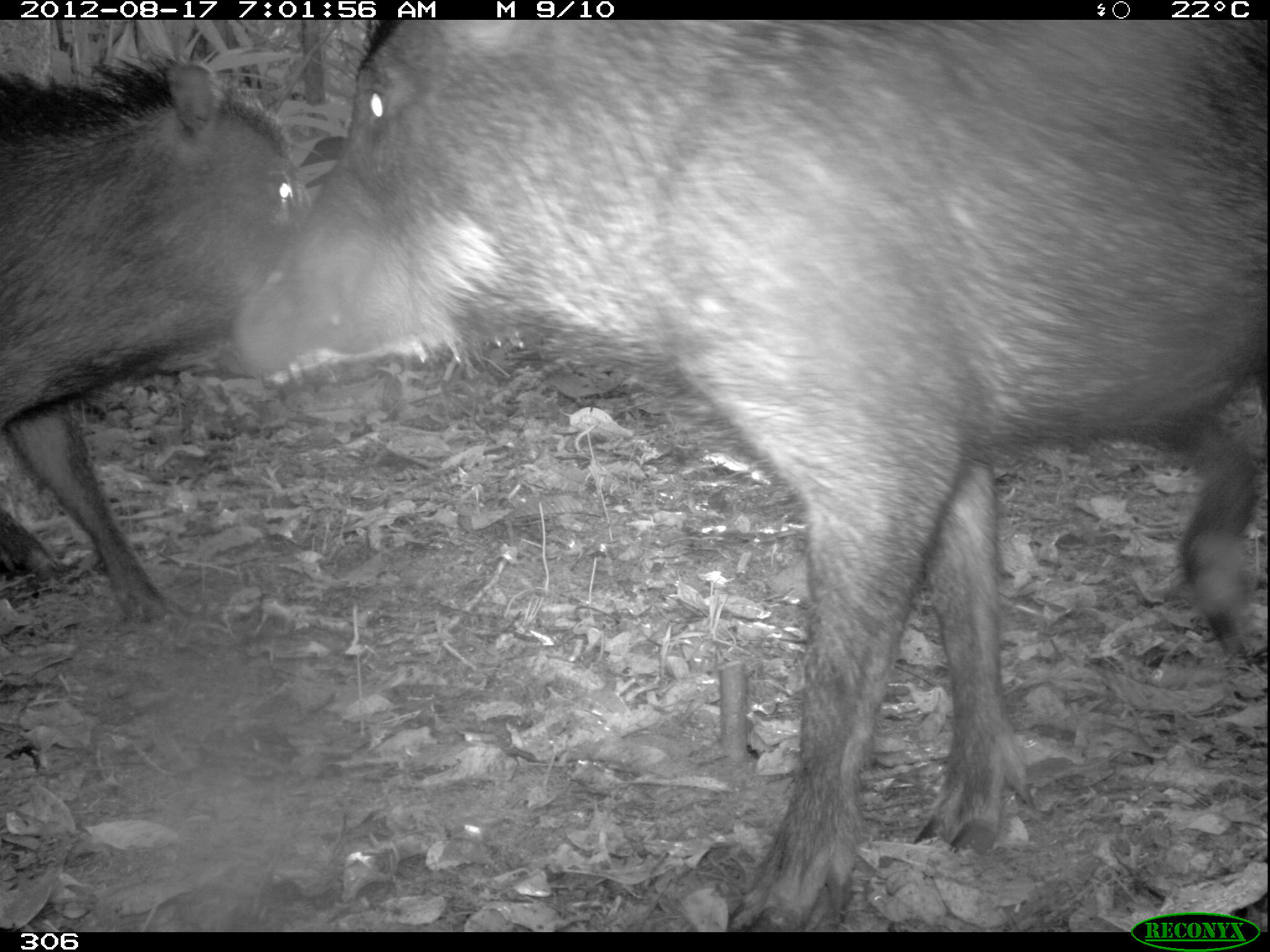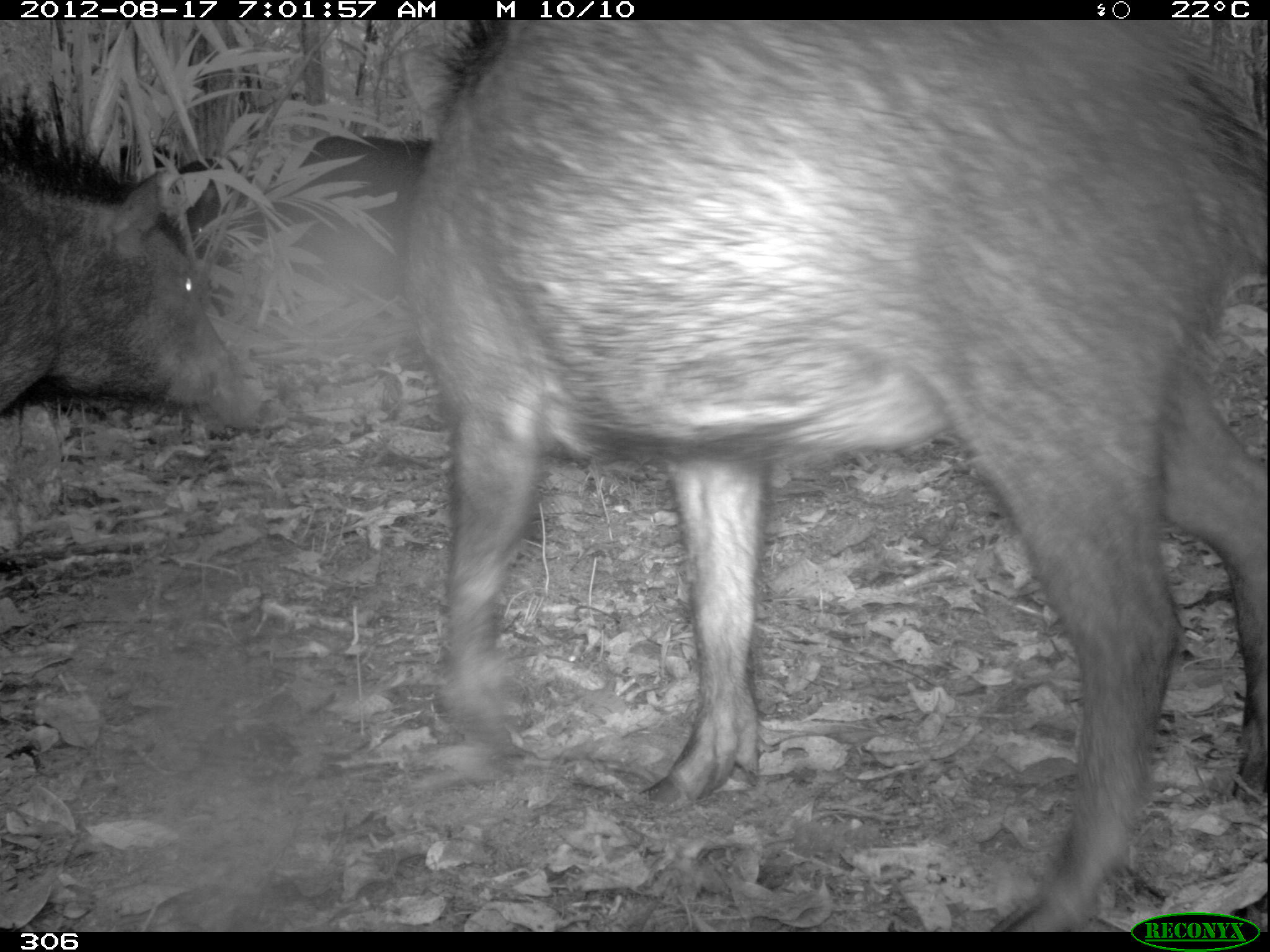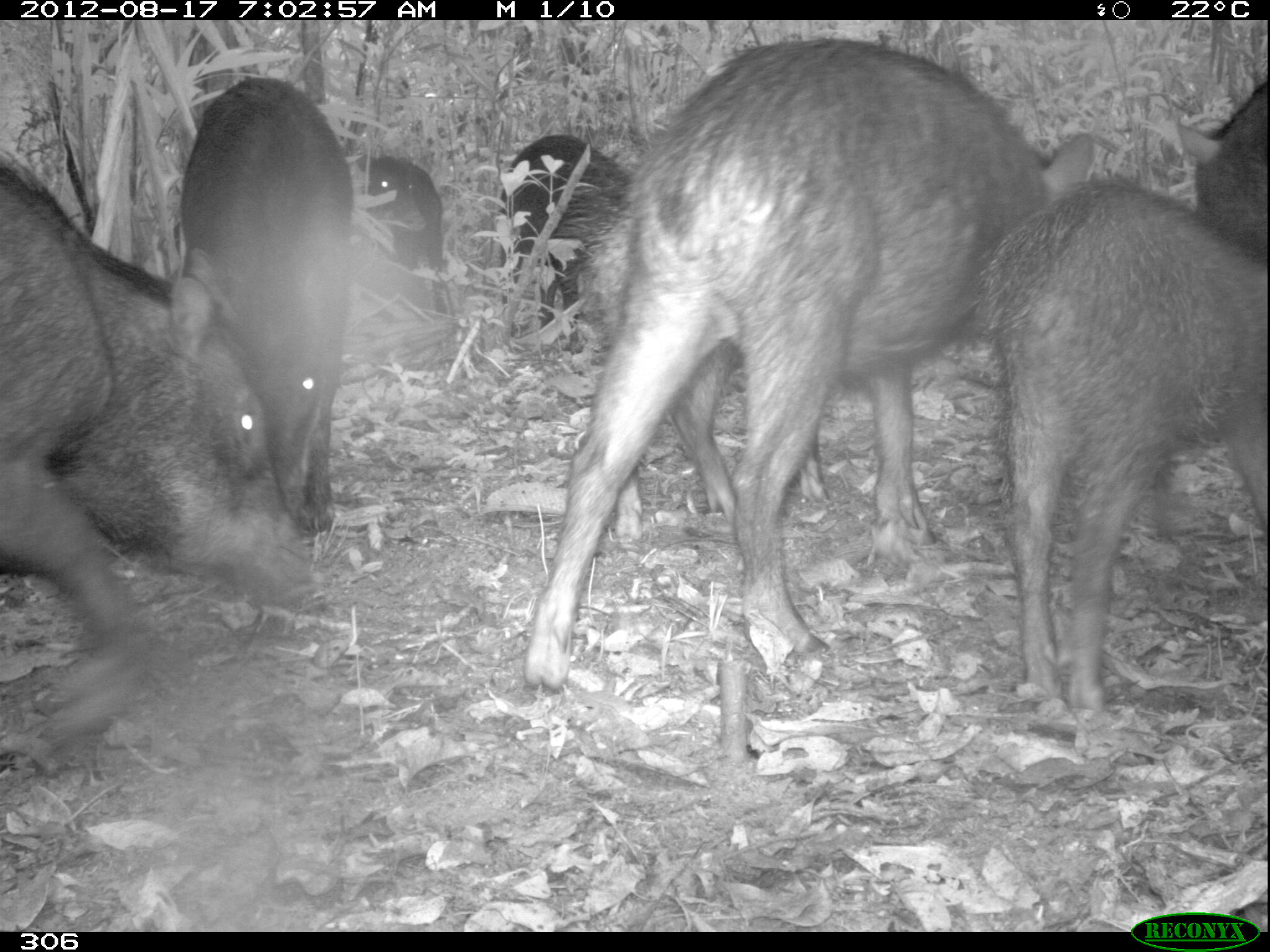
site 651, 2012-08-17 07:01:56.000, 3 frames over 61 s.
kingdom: Animalia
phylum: Chordata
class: Mammalia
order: Artiodactyla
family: Tayassuidae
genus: Tayassu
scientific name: Tayassu pecari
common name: white-lipped peccary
Tayassu pecari (white-lipped peccary).